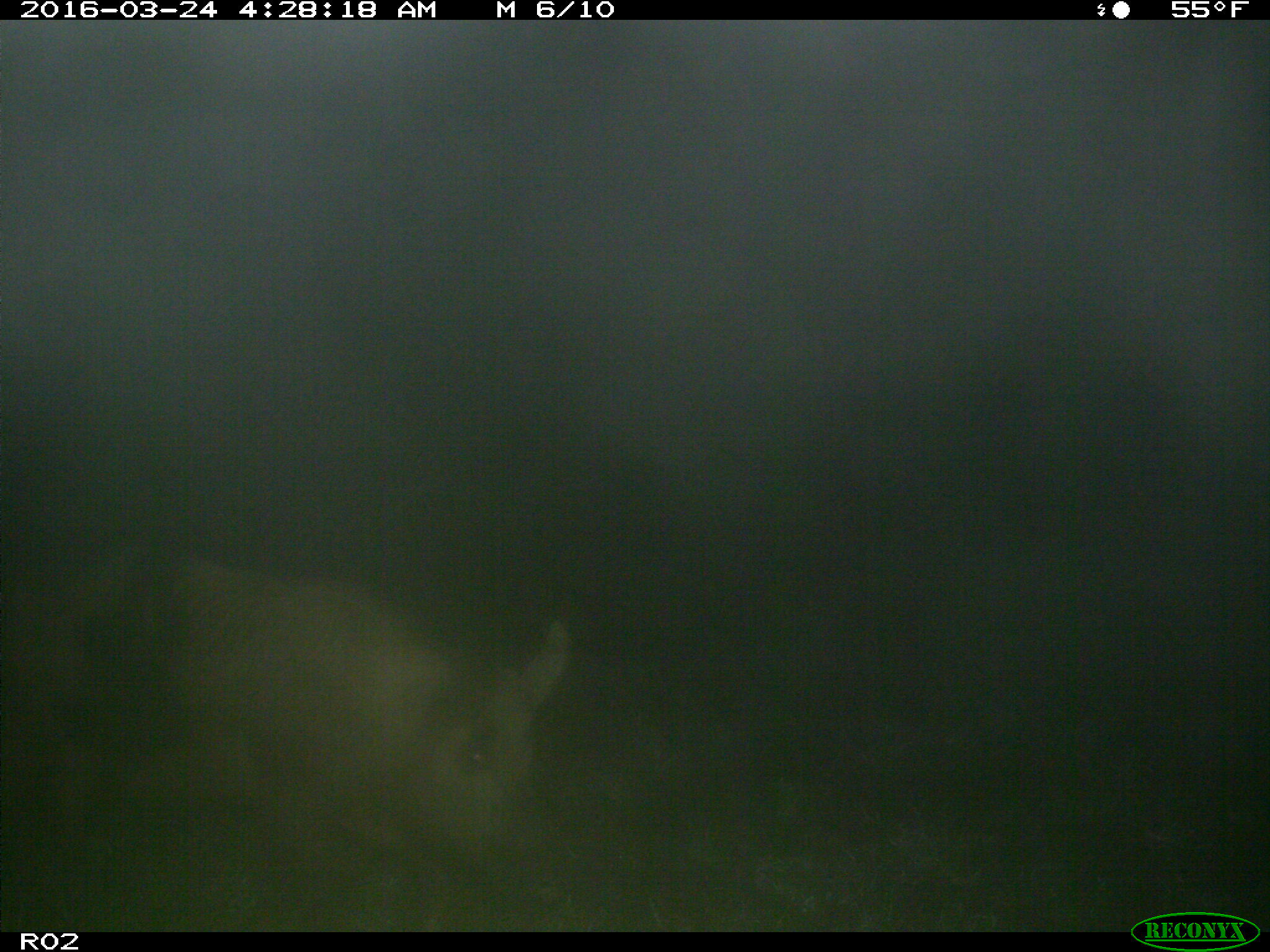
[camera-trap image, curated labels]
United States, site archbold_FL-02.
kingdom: Animalia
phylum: Chordata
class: Mammalia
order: Artiodactyla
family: Suidae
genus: Sus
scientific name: Sus scrofa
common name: wild boar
Sus scrofa (wild boar).